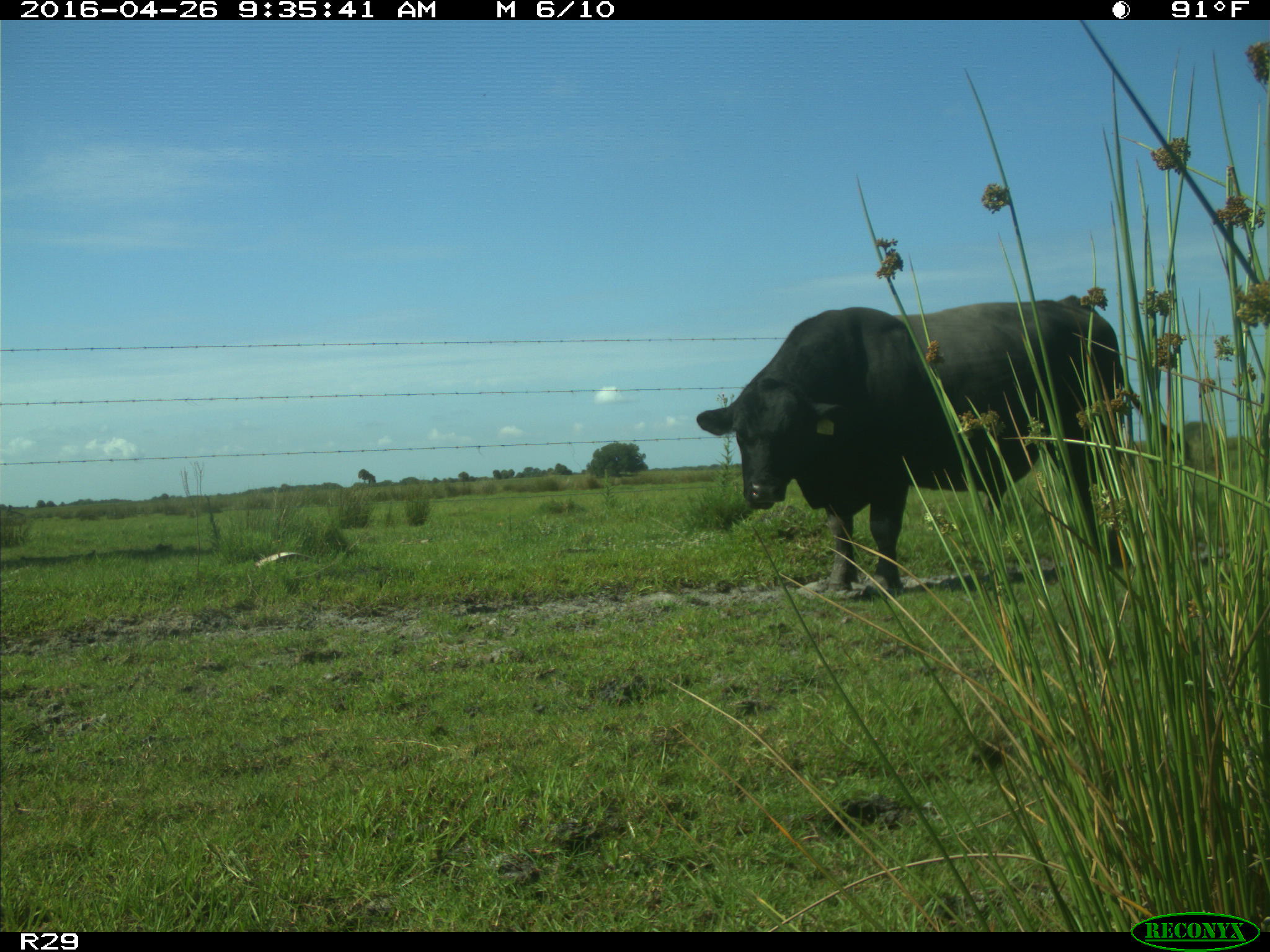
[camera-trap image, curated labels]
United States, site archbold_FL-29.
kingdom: Animalia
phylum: Chordata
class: Mammalia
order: Artiodactyla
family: Bovidae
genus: Bos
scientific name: Bos taurus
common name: domestic cow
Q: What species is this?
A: Bos taurus (domestic cow).